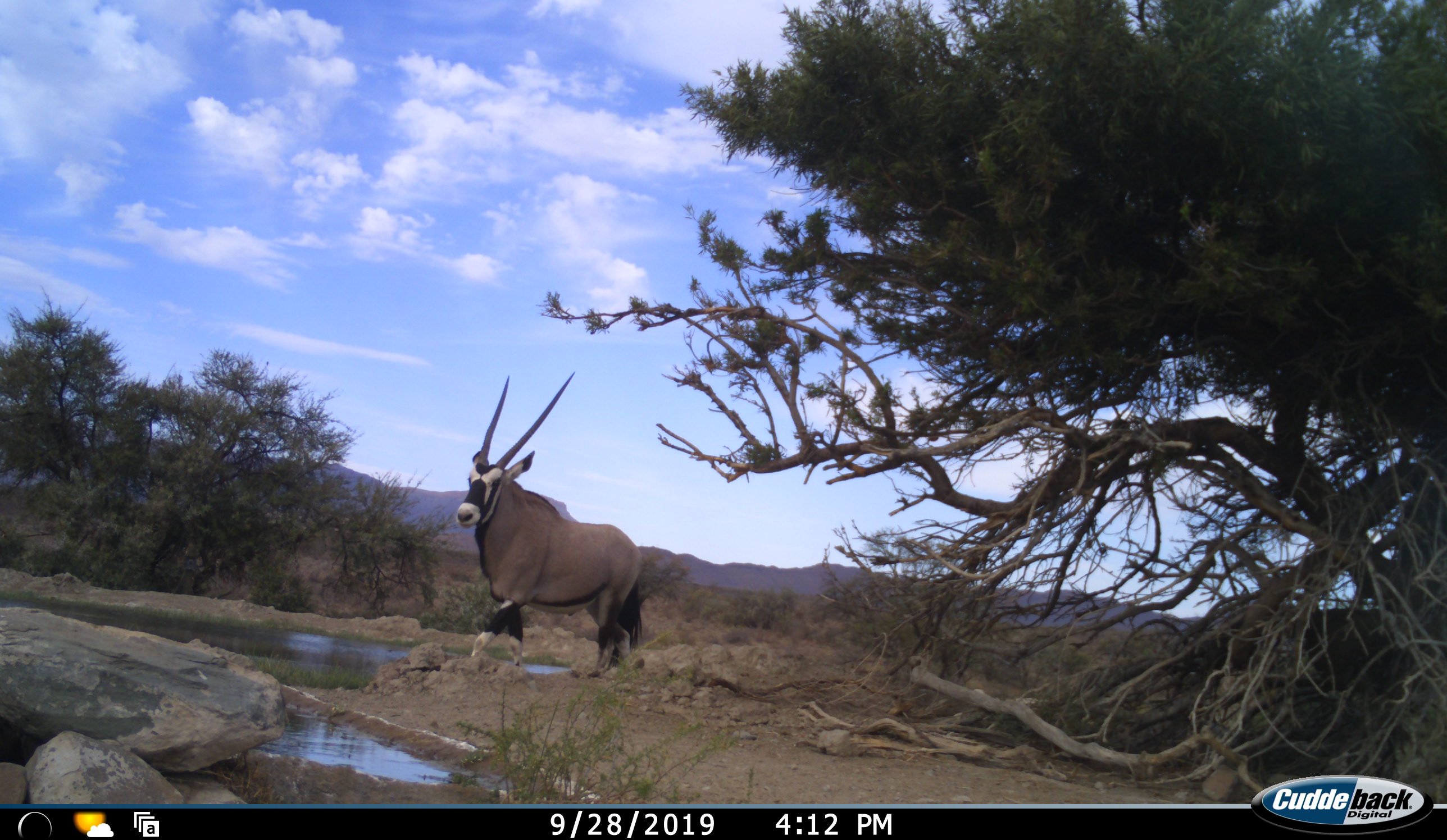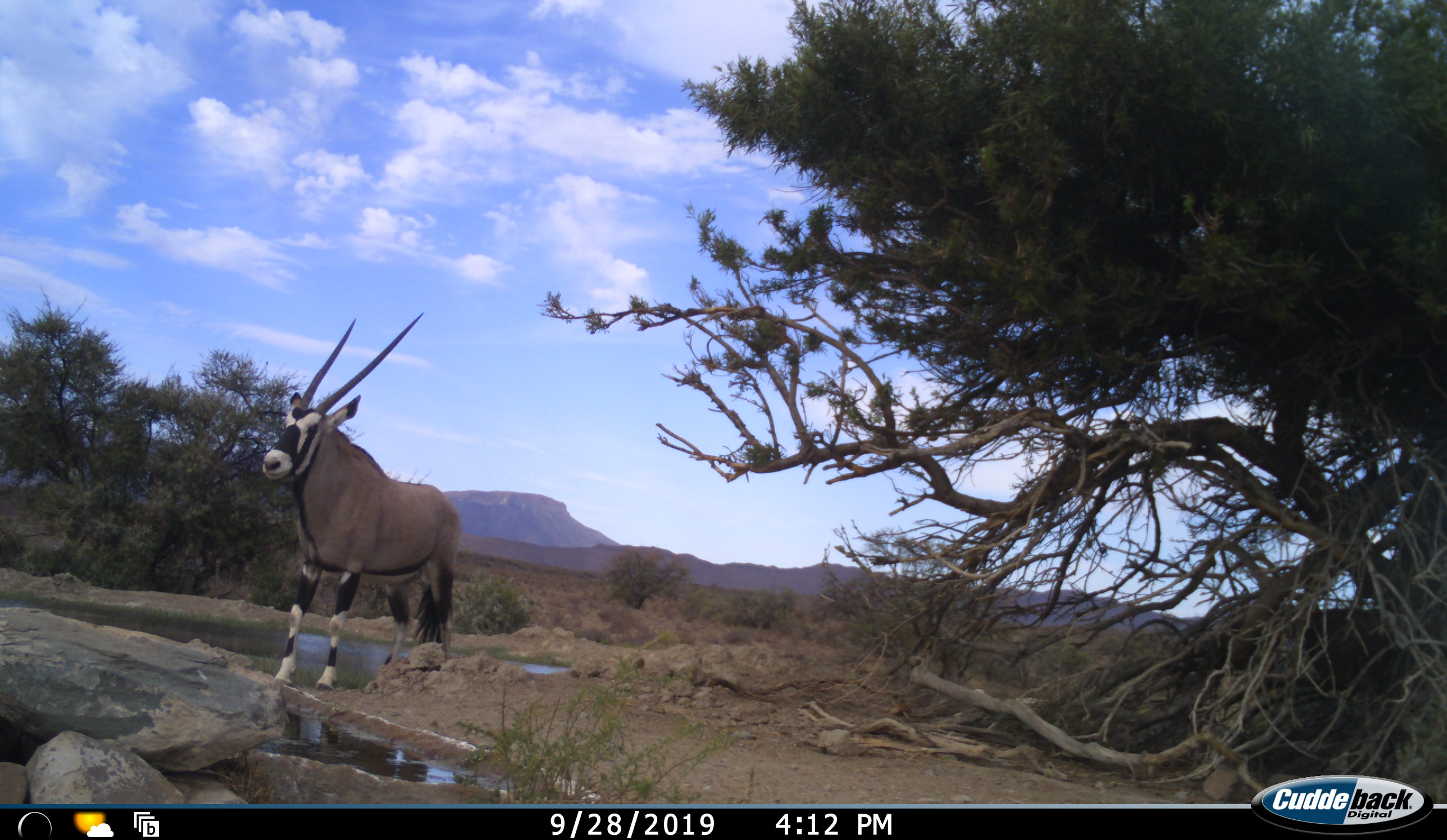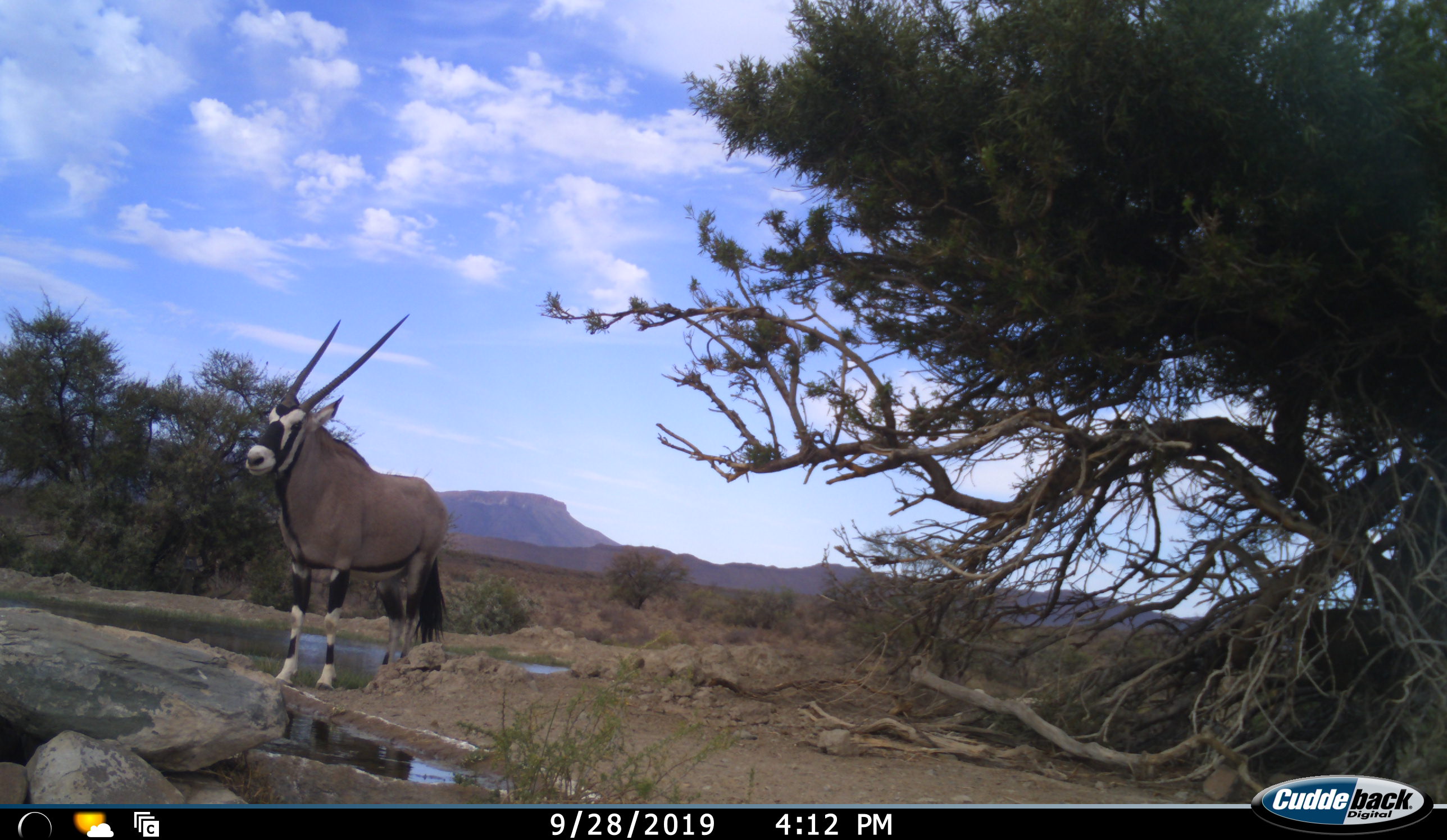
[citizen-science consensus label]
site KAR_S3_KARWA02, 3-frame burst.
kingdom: Animalia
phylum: Chordata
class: Mammalia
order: Artiodactyla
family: Bovidae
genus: Oryx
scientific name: Oryx gazella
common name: gemsbok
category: oryx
Oryx (gemsbok) (Oryx gazella), count 1. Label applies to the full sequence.